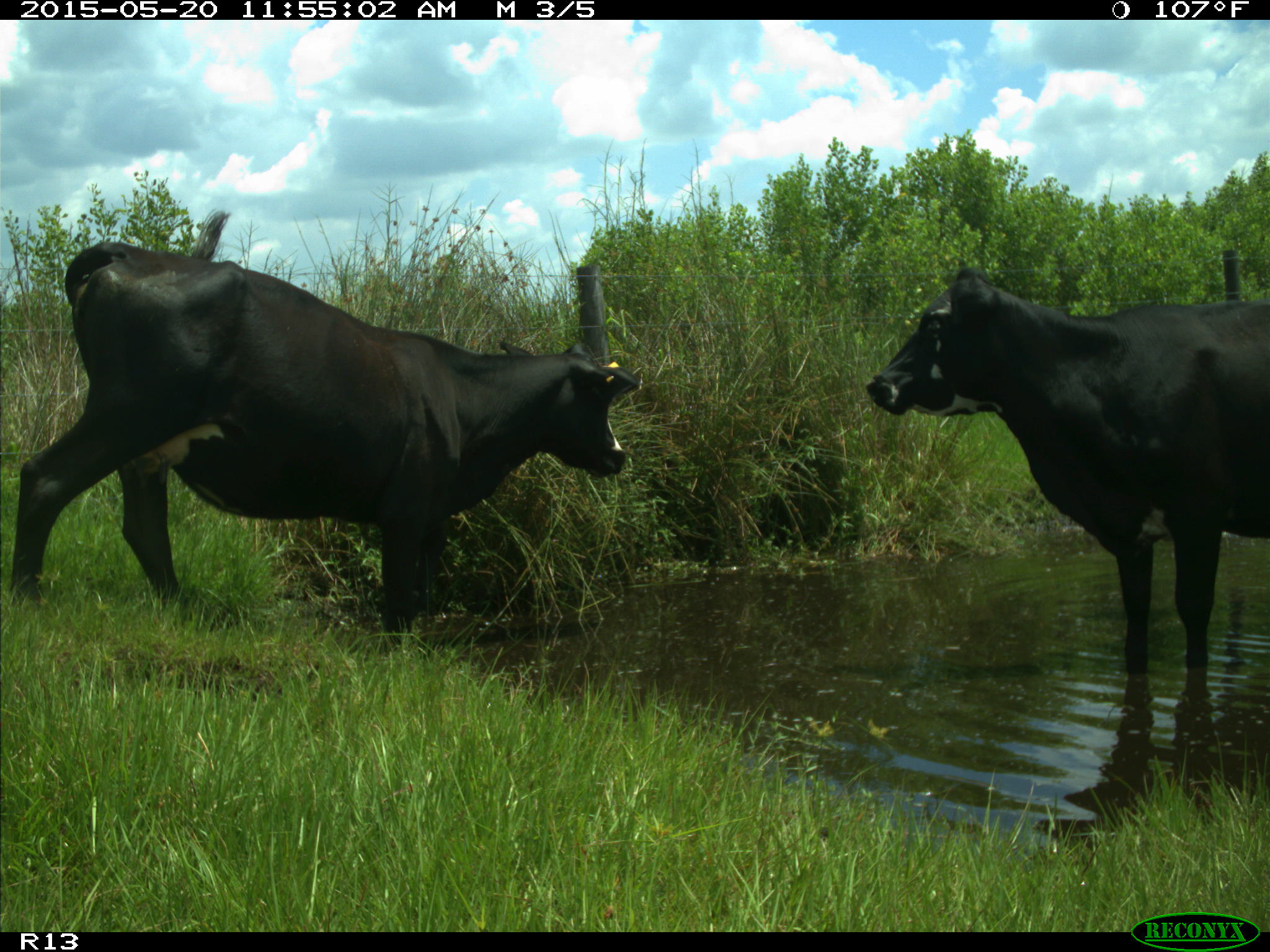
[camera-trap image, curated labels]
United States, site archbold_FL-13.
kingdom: Animalia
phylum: Chordata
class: Mammalia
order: Artiodactyla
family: Bovidae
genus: Bos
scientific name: Bos taurus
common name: domestic cow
Bos taurus (domestic cow).